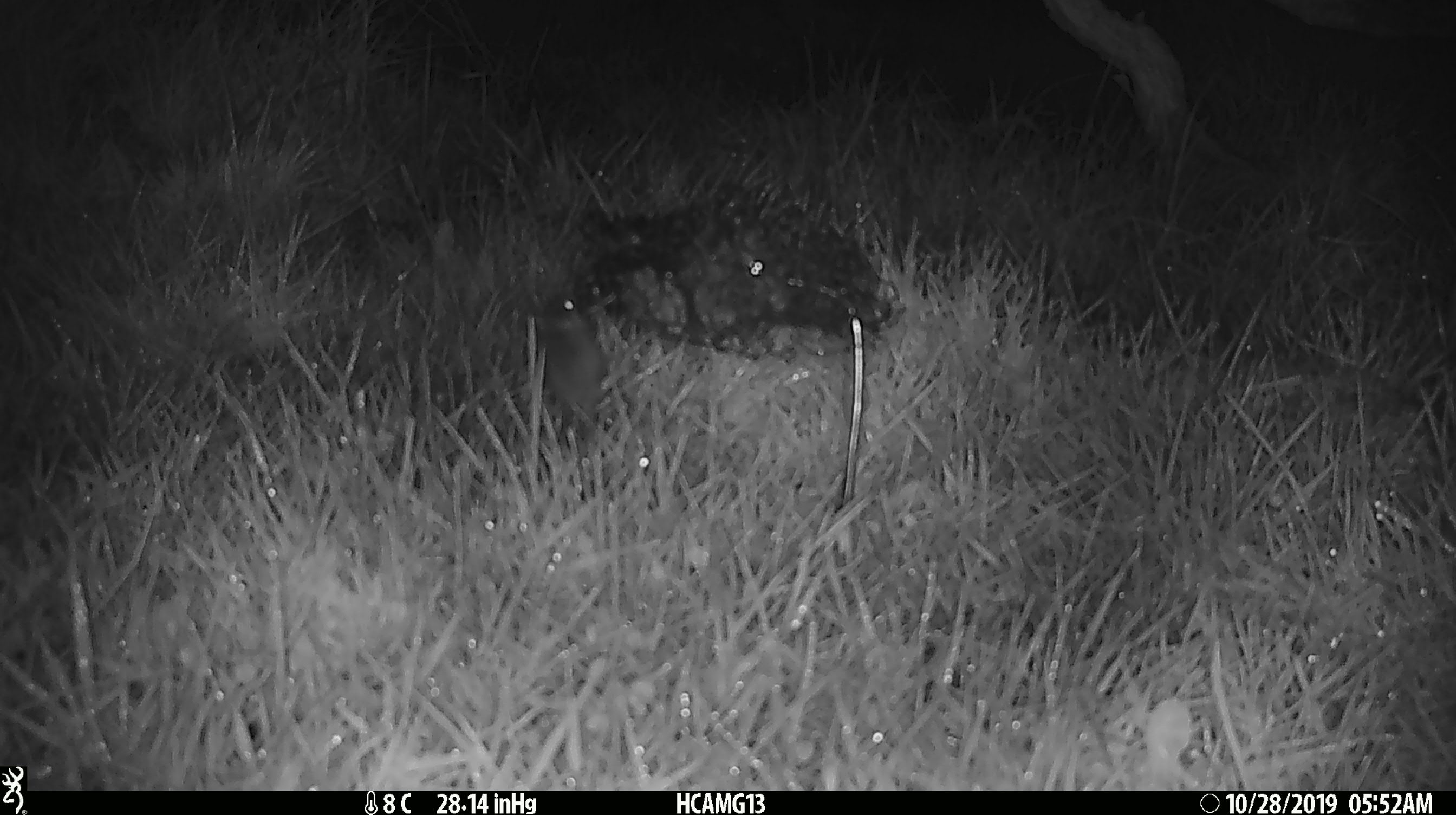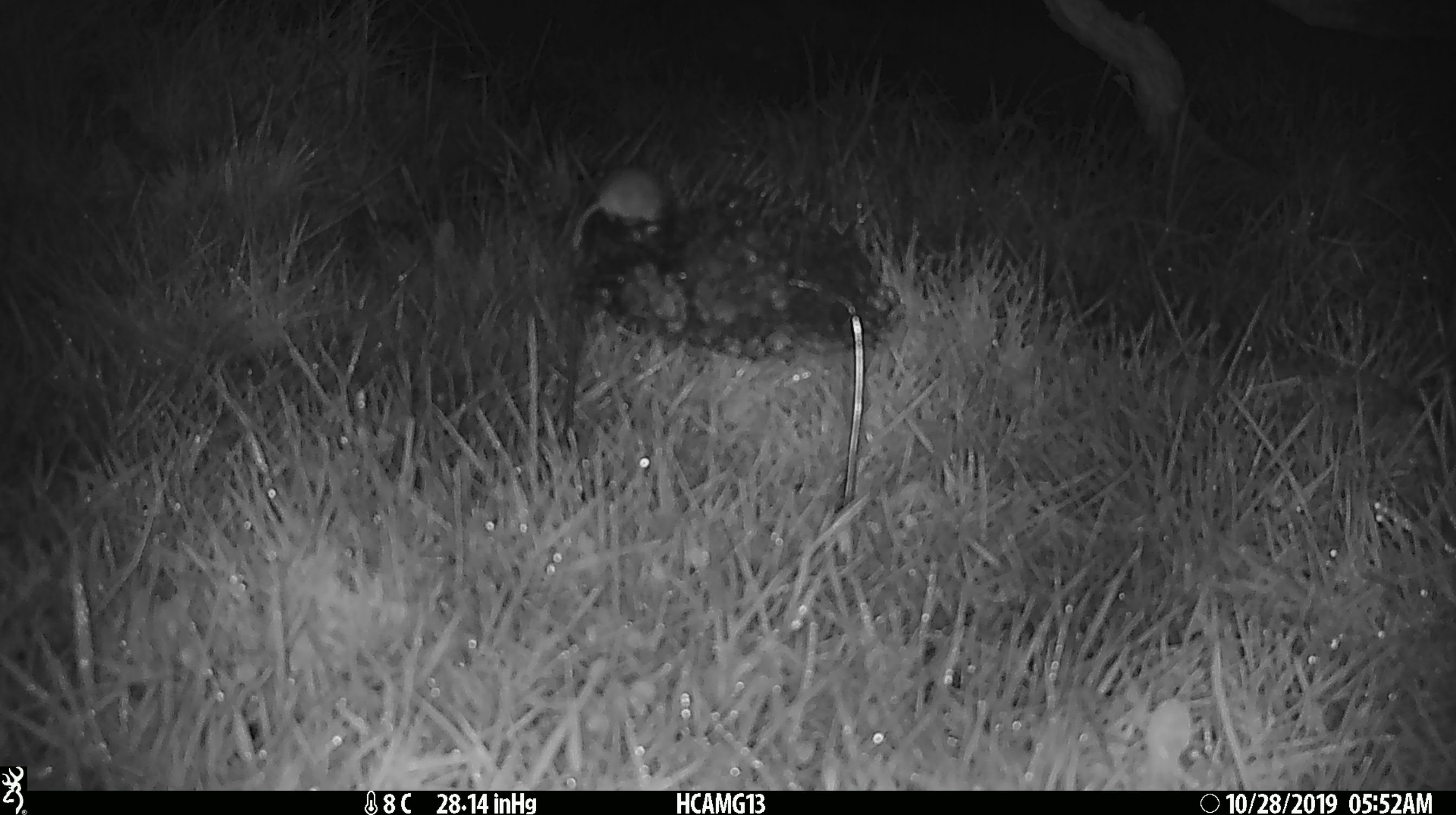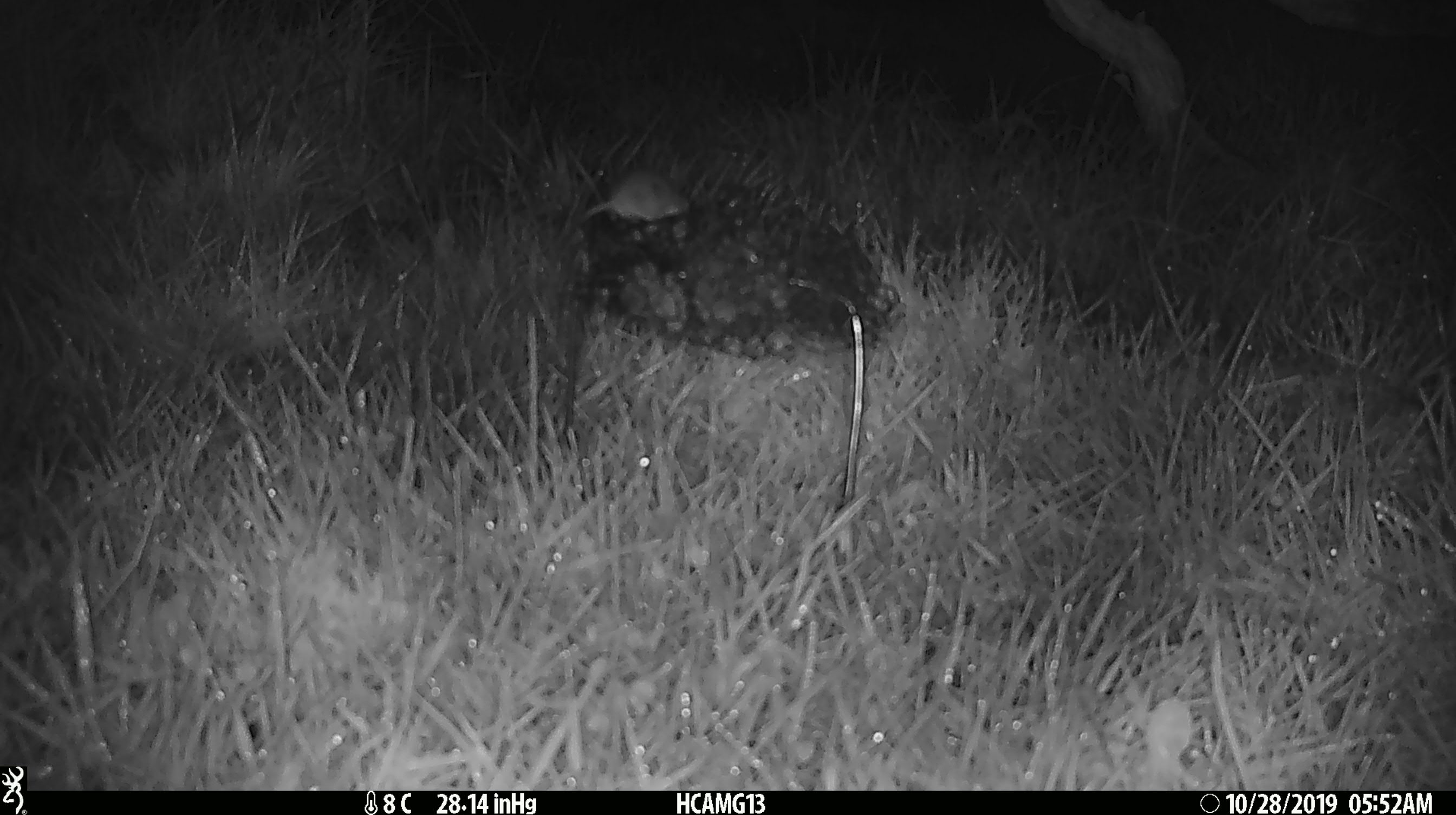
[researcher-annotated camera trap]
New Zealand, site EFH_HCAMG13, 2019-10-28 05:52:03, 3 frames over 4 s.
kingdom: Animalia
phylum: Chordata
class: Mammalia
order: Rodentia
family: Muridae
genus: Mus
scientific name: Mus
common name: mouse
Mouse (Mus).